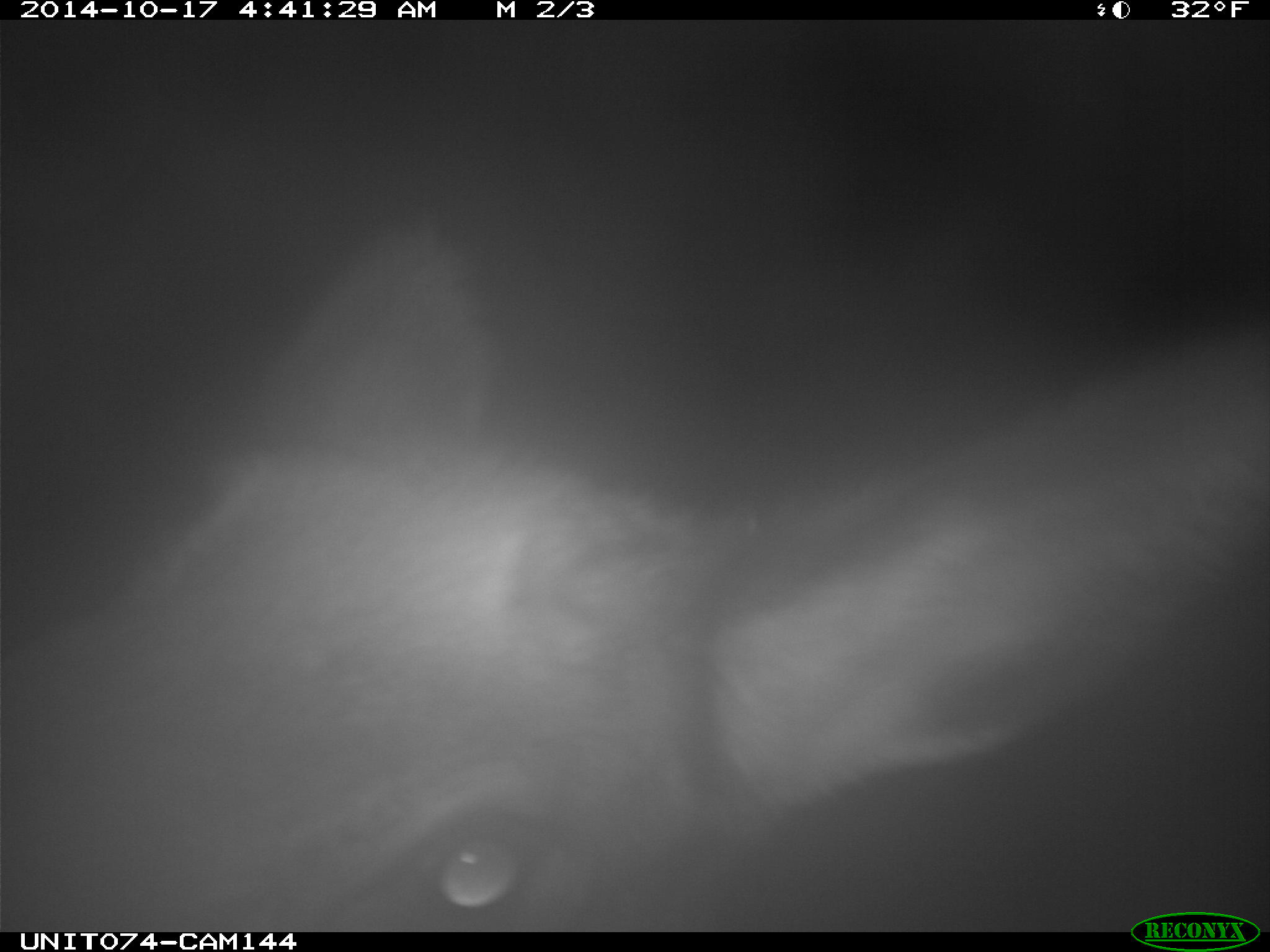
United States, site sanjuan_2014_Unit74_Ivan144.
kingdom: Animalia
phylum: Chordata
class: Mammalia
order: Artiodactyla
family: Cervidae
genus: Cervus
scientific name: Cervus elaphus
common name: red deer